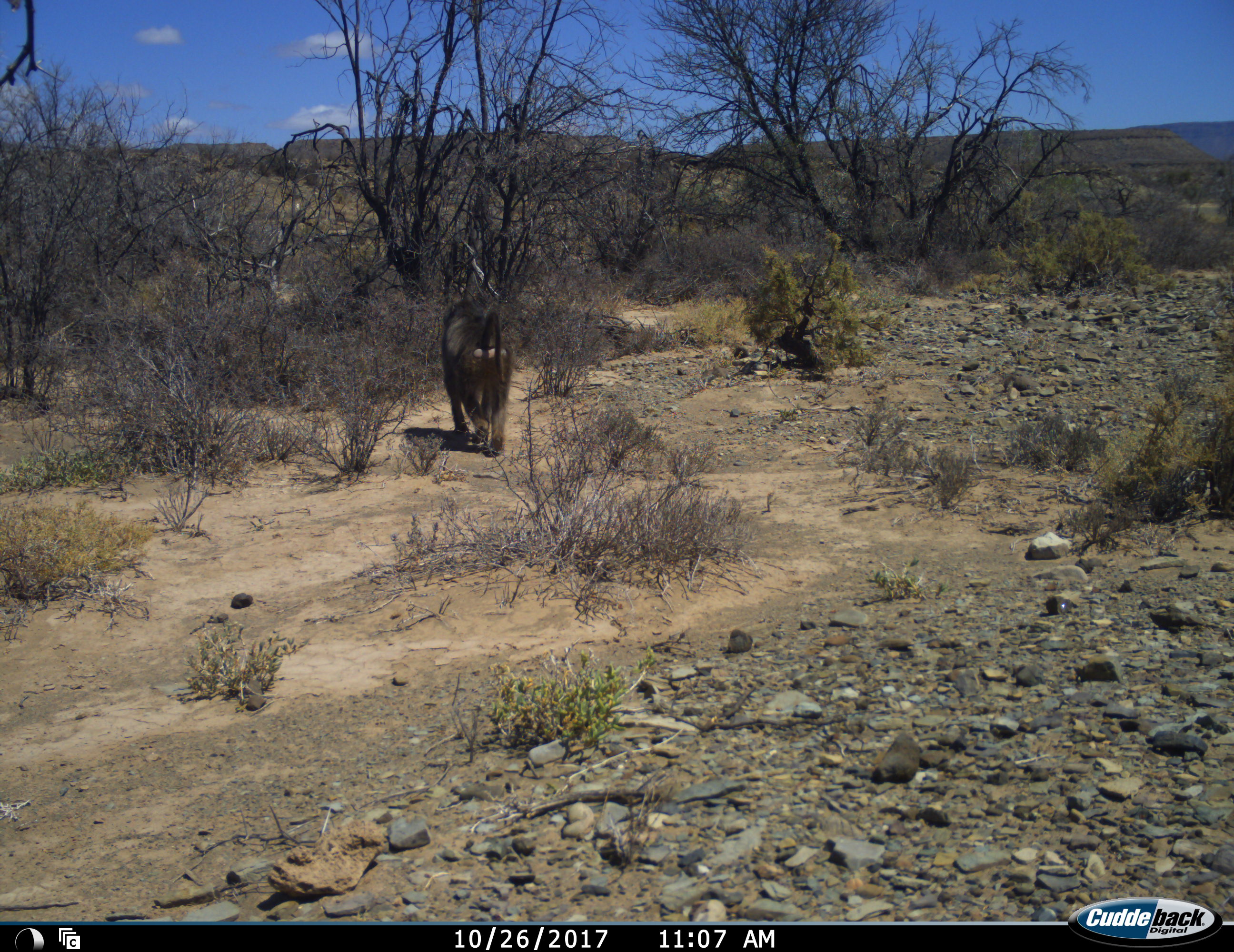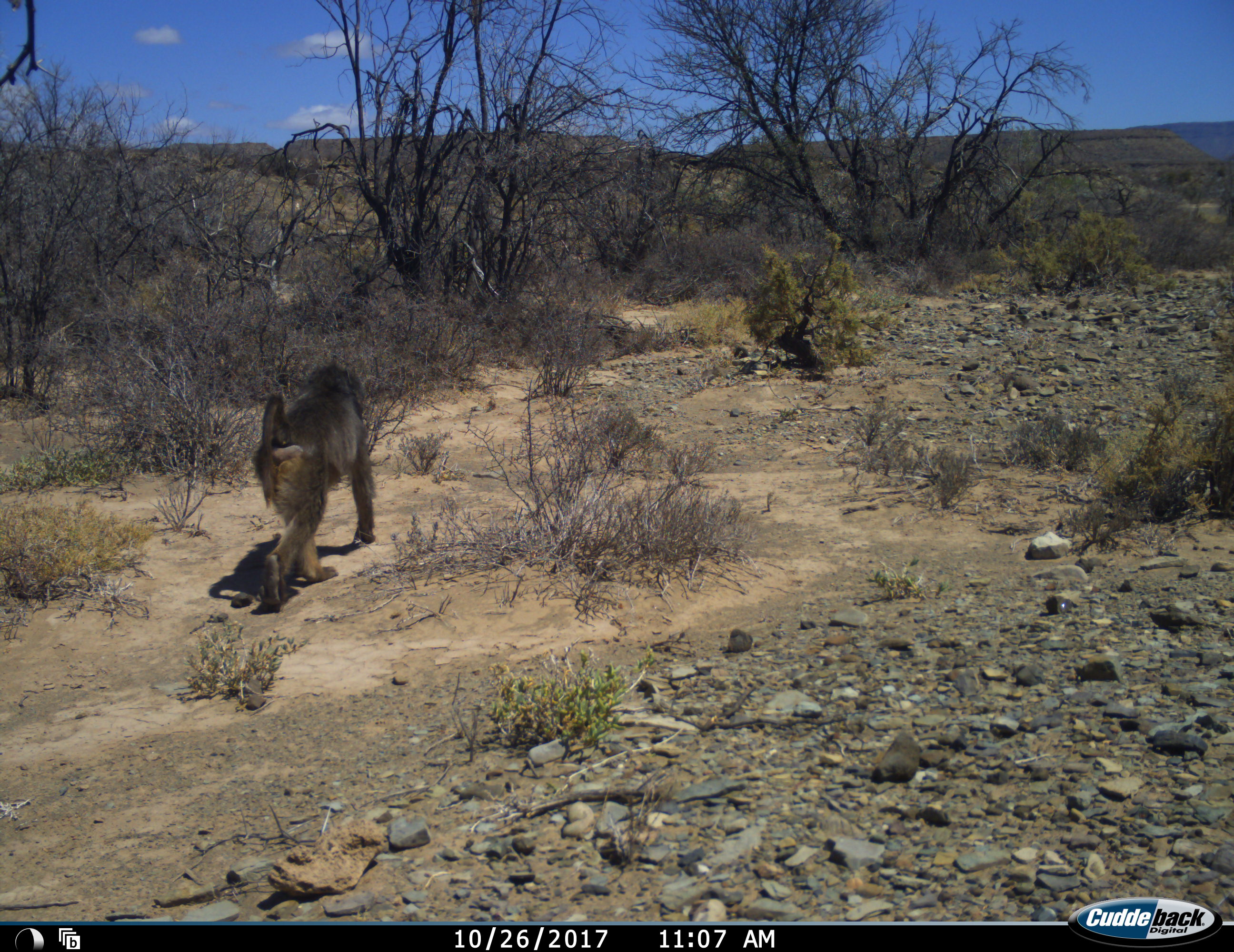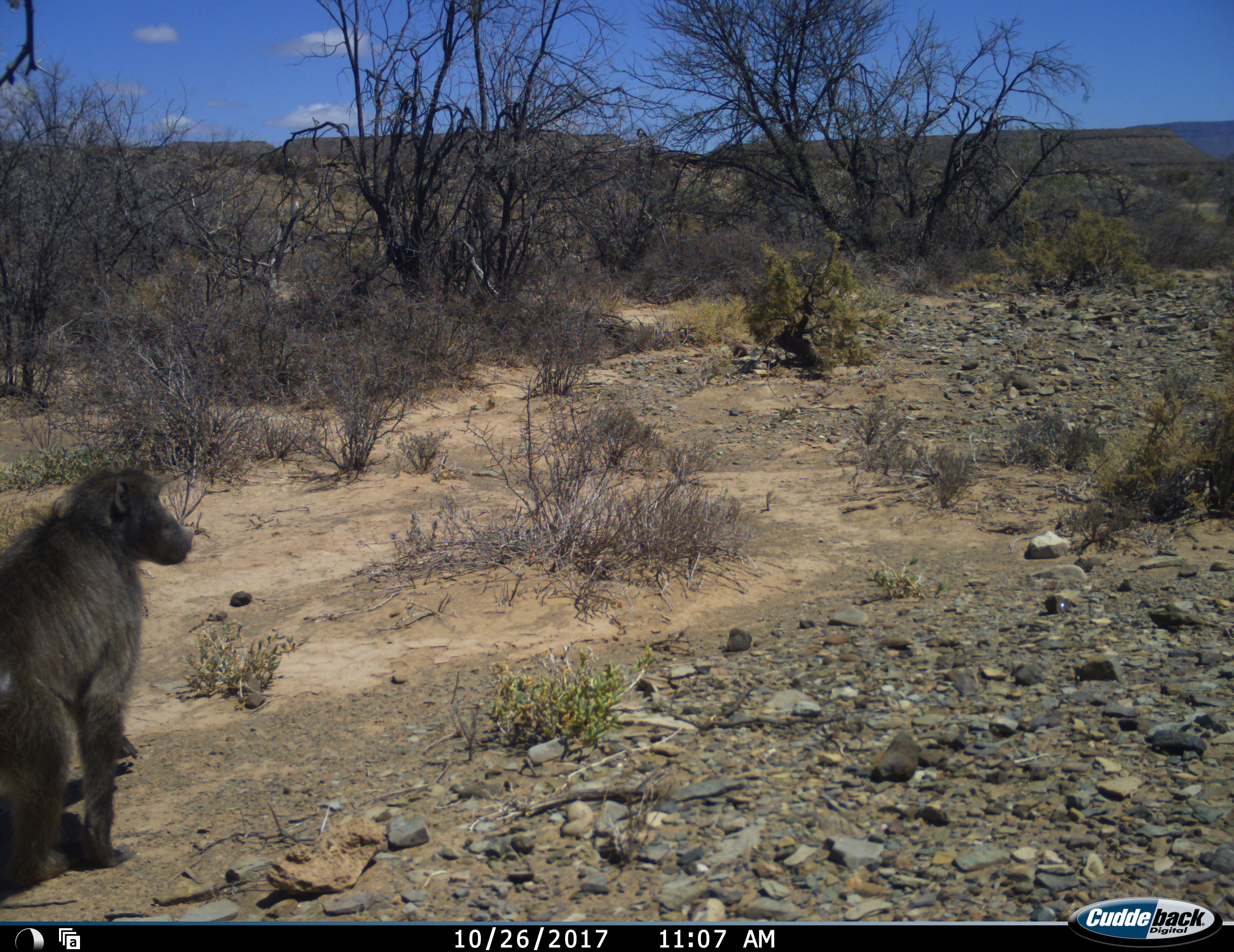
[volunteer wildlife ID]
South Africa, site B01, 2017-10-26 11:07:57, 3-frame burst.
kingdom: Animalia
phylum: Chordata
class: Mammalia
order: Primates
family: Cercopithecidae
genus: Papio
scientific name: Papio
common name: baboon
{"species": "baboon (Papio)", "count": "1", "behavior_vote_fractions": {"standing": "0%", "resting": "0%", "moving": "100%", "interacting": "0%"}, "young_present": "0%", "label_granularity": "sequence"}